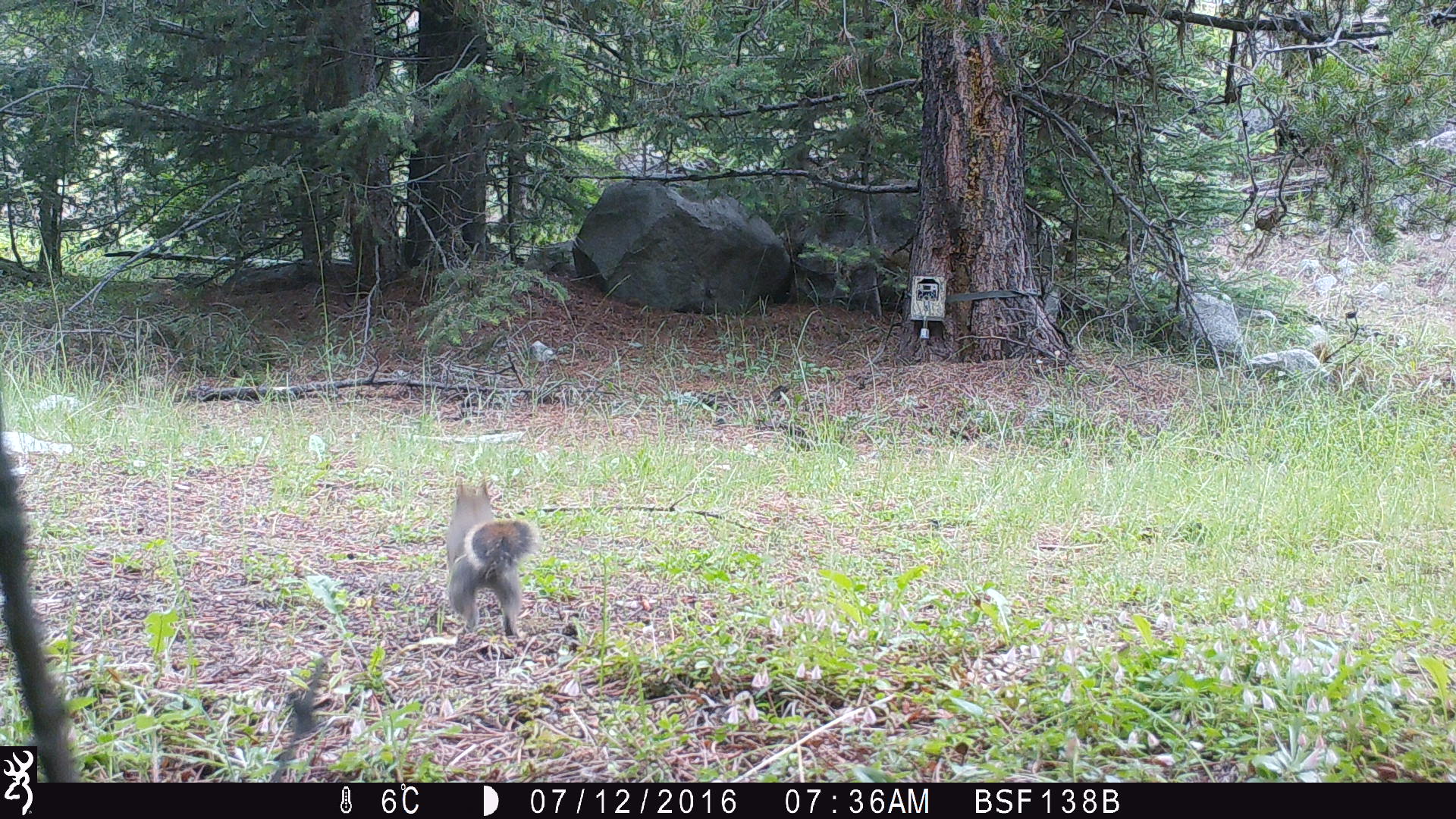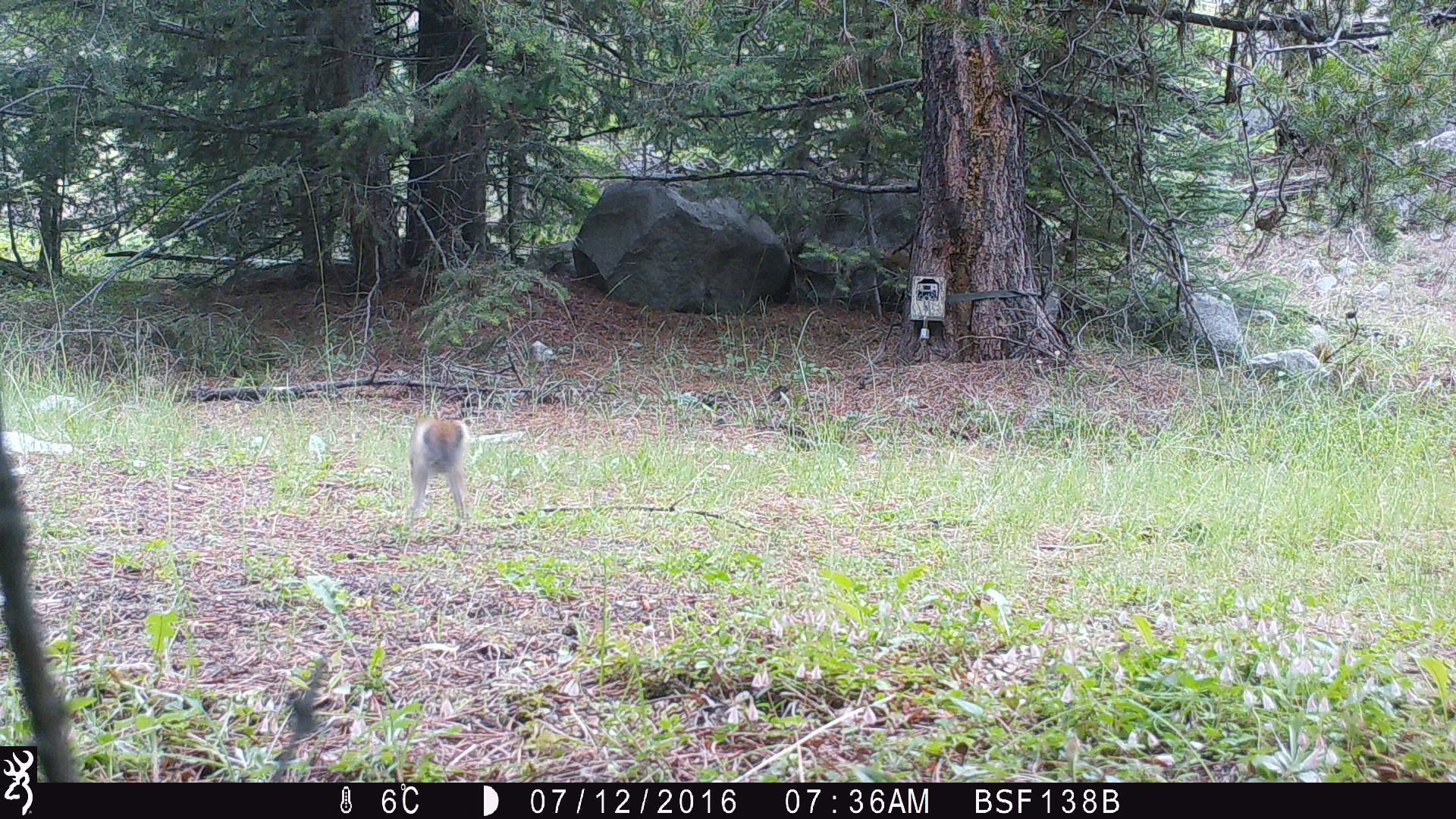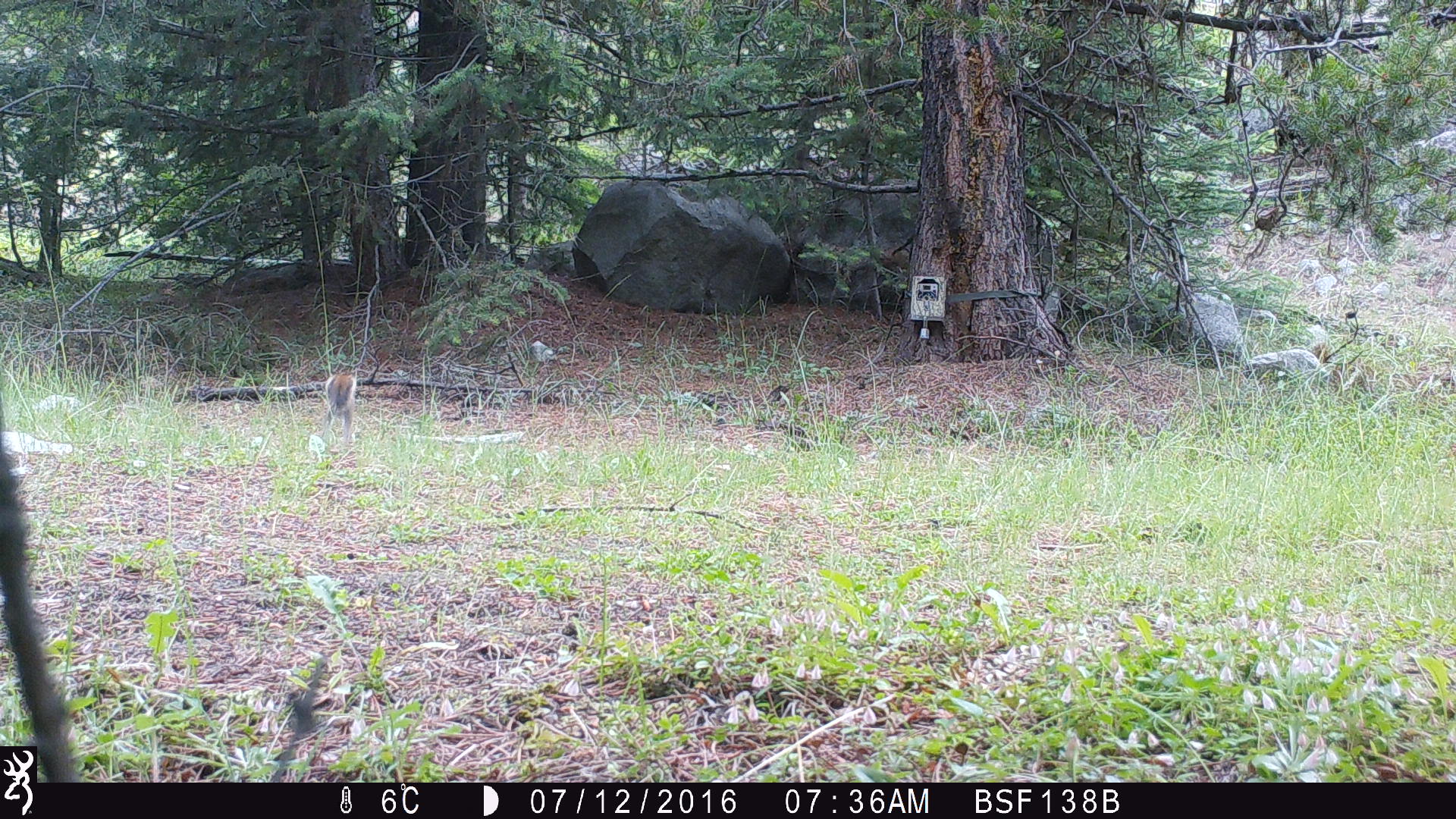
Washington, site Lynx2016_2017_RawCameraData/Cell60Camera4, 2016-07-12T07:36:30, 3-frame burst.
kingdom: Animalia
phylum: Chordata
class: Mammalia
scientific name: Mammalia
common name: small mammal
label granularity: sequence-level